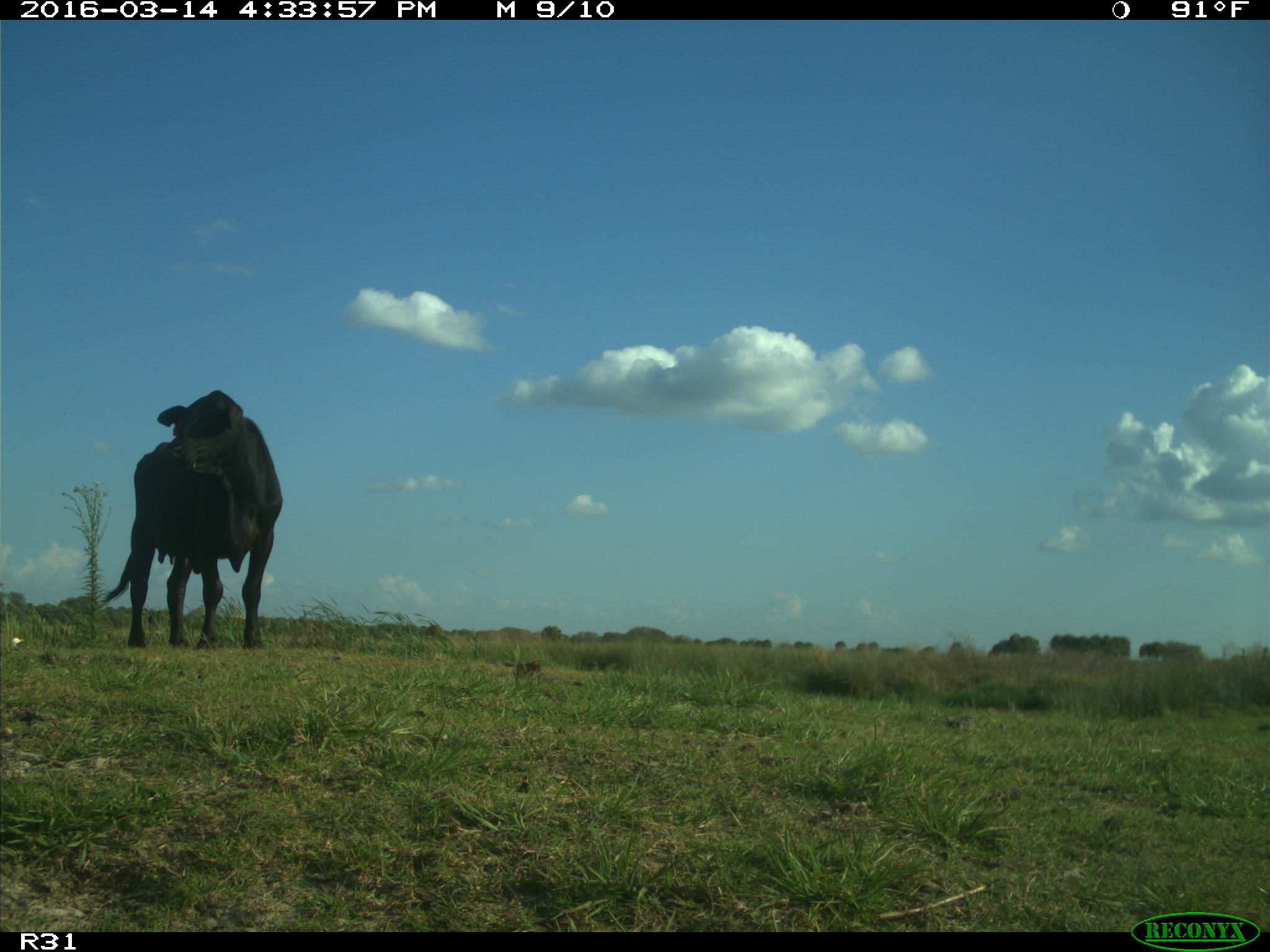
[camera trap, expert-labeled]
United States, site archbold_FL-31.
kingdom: Animalia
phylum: Chordata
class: Mammalia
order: Artiodactyla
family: Bovidae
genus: Bos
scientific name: Bos taurus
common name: domestic cow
Bos taurus (domestic cow).